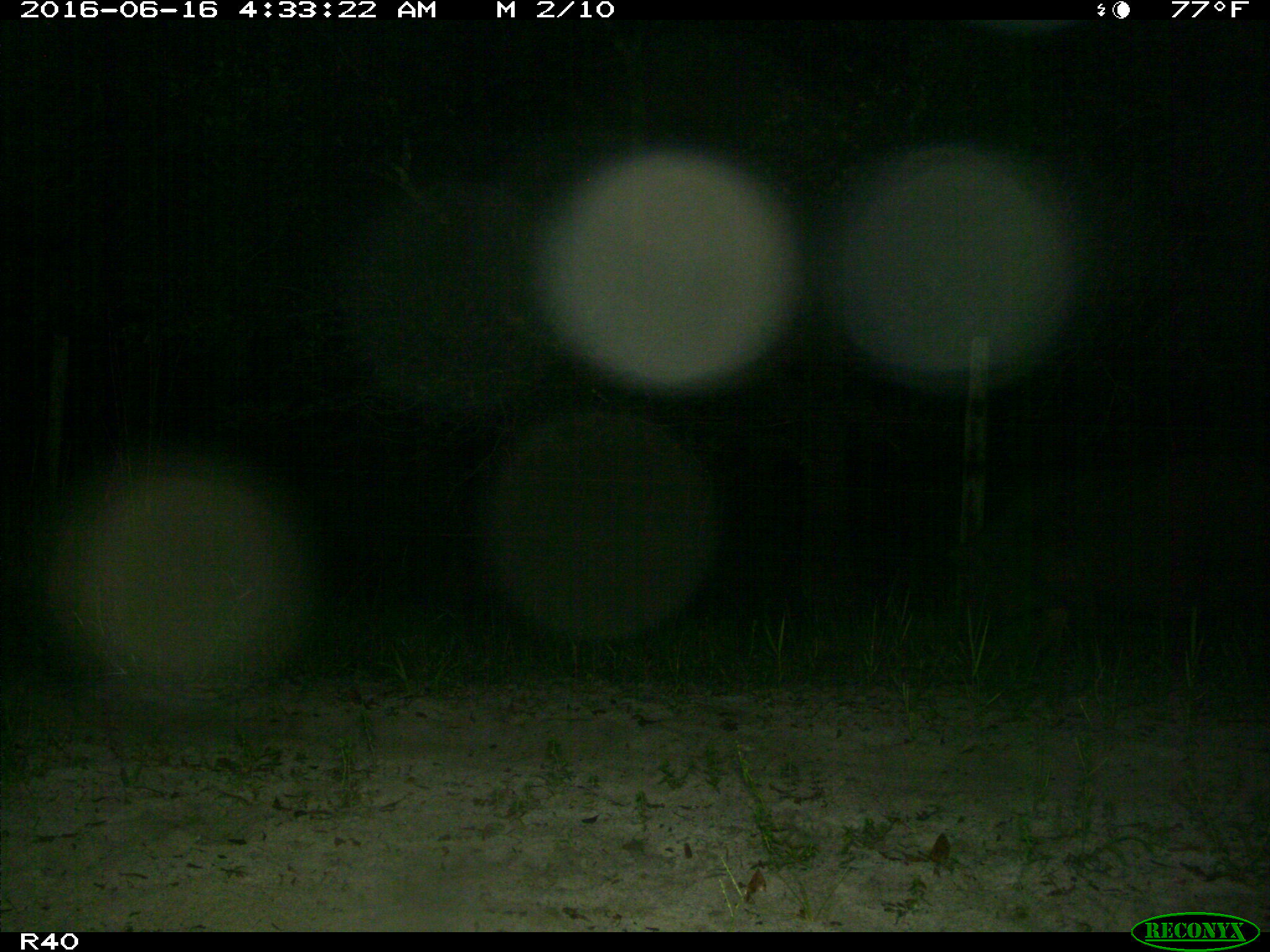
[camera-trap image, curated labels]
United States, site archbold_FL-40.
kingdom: Animalia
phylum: Chordata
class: Mammalia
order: Artiodactyla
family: Suidae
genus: Sus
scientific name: Sus scrofa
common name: wild boar